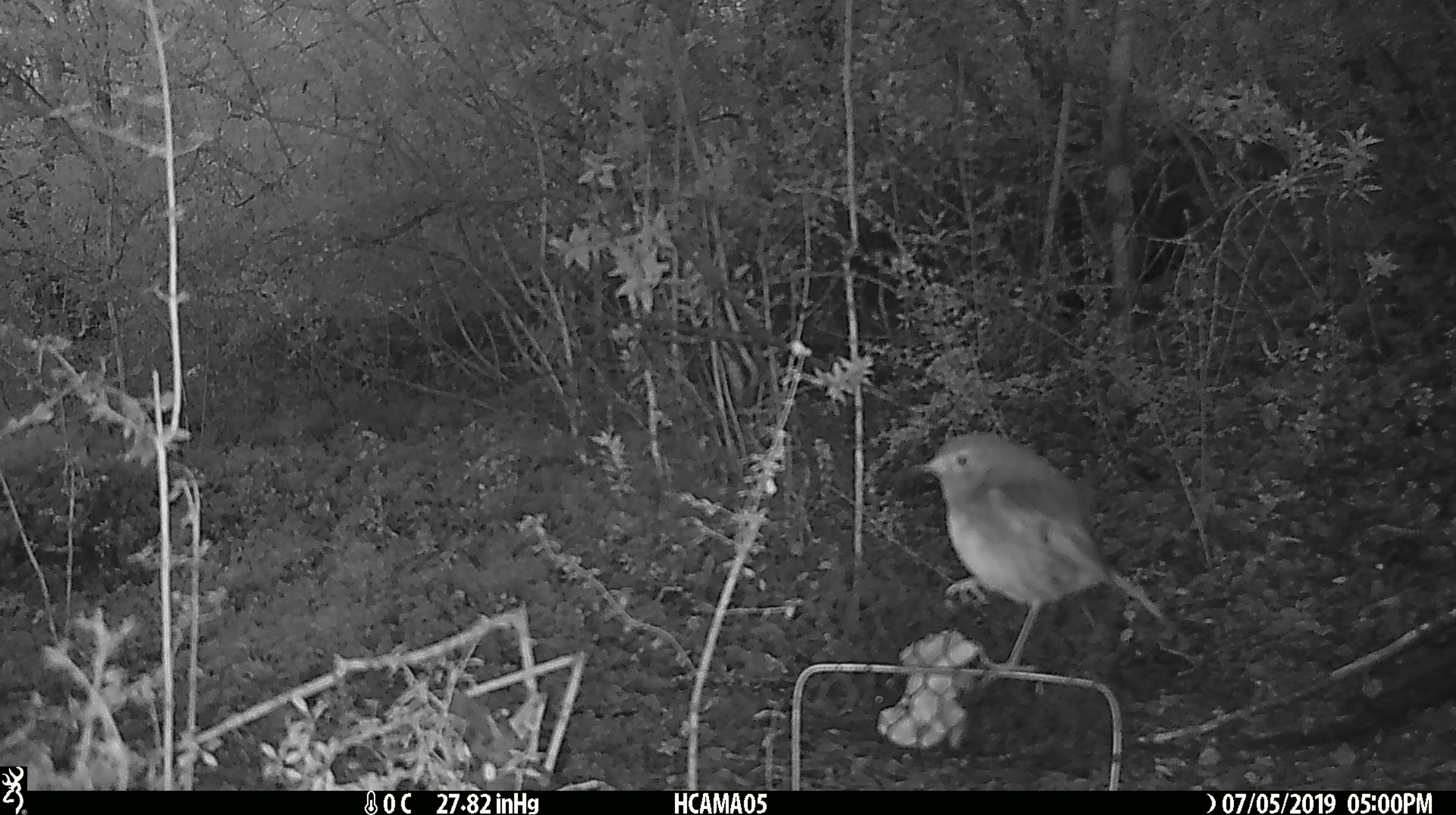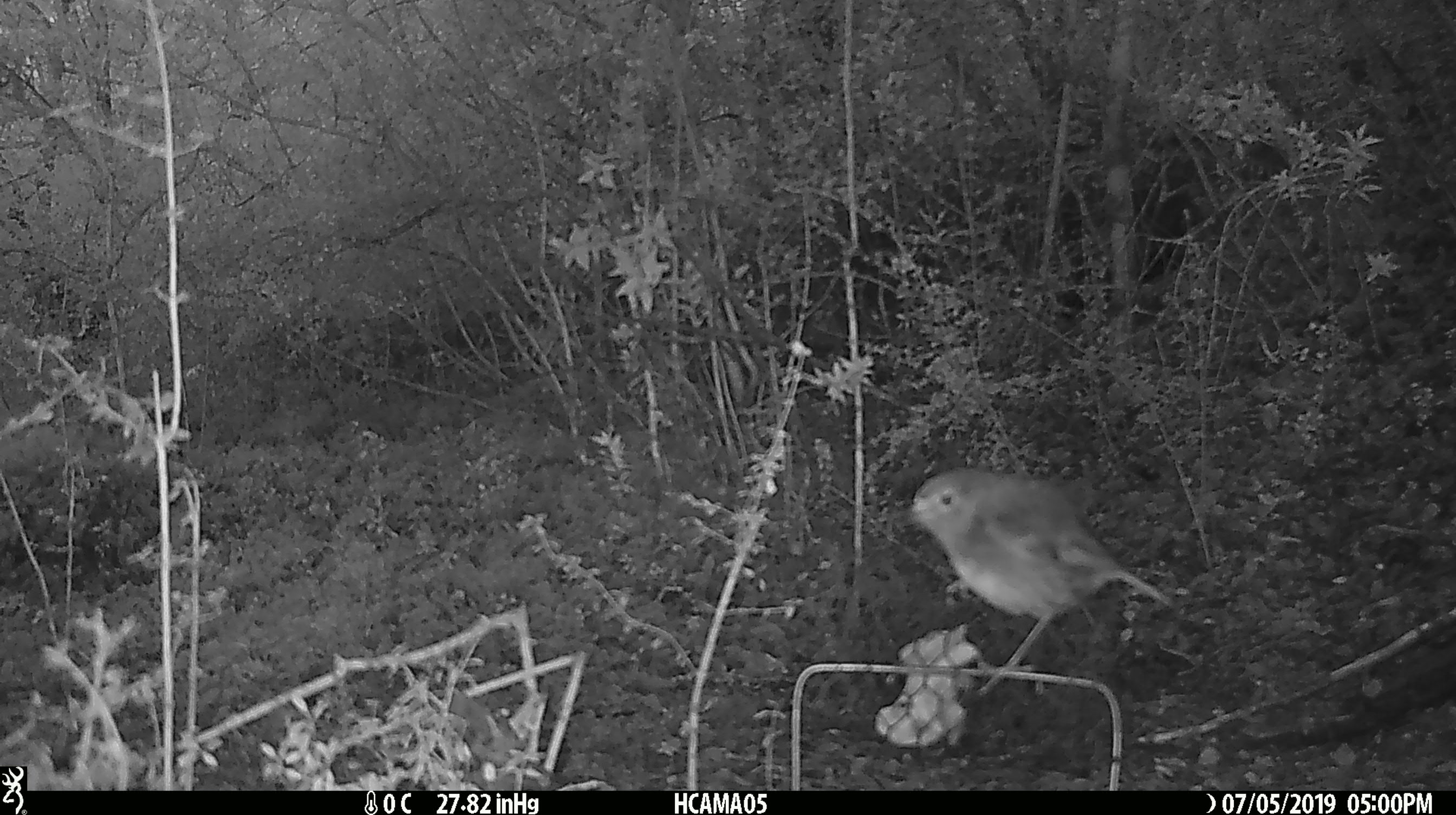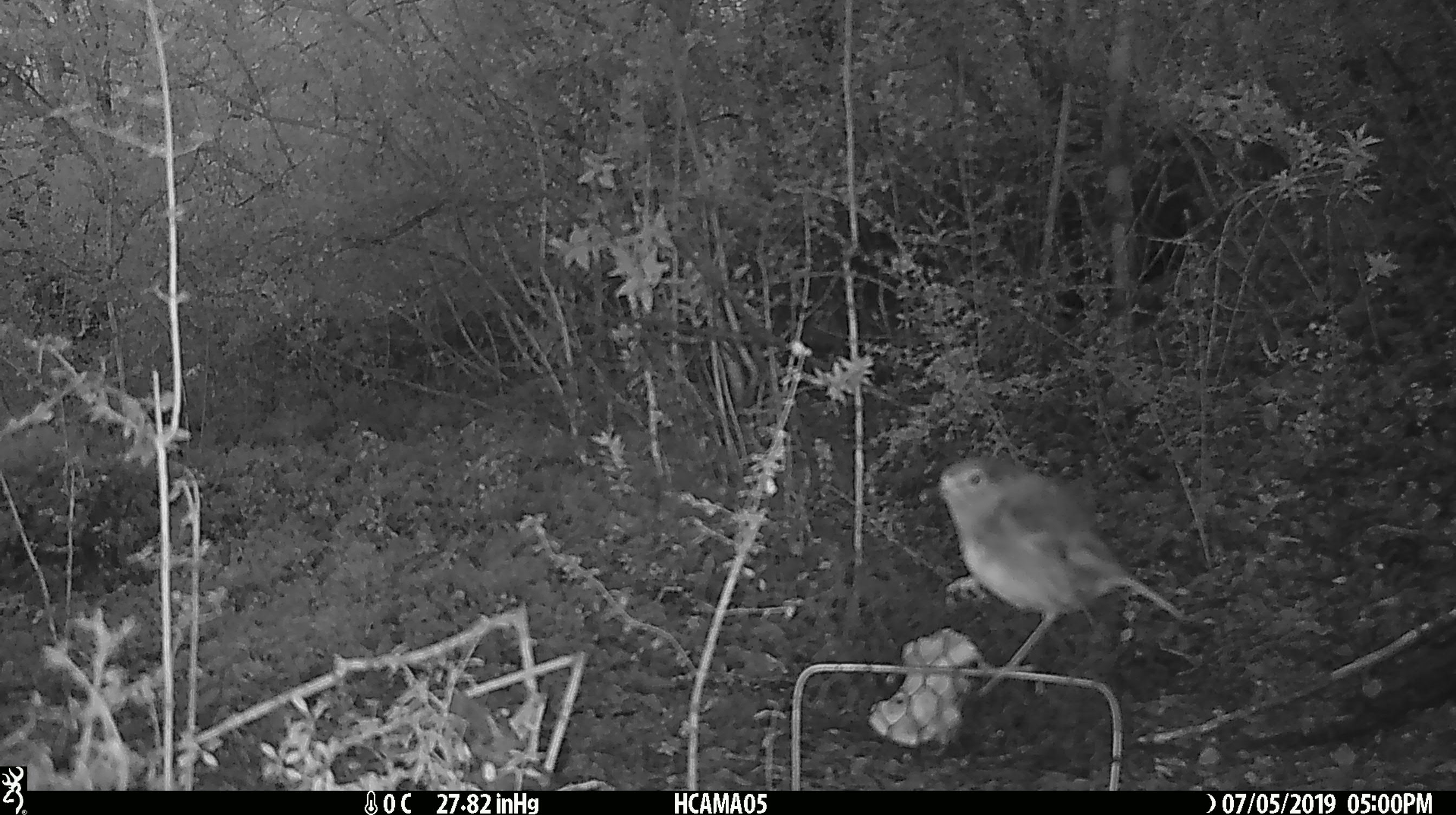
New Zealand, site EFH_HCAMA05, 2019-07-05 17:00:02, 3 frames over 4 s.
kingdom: Animalia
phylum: Chordata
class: Aves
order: Passeriformes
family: Petroicidae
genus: Petroica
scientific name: Petroica australis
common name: new zealand robin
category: robin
Robin (new zealand robin) (Petroica australis).